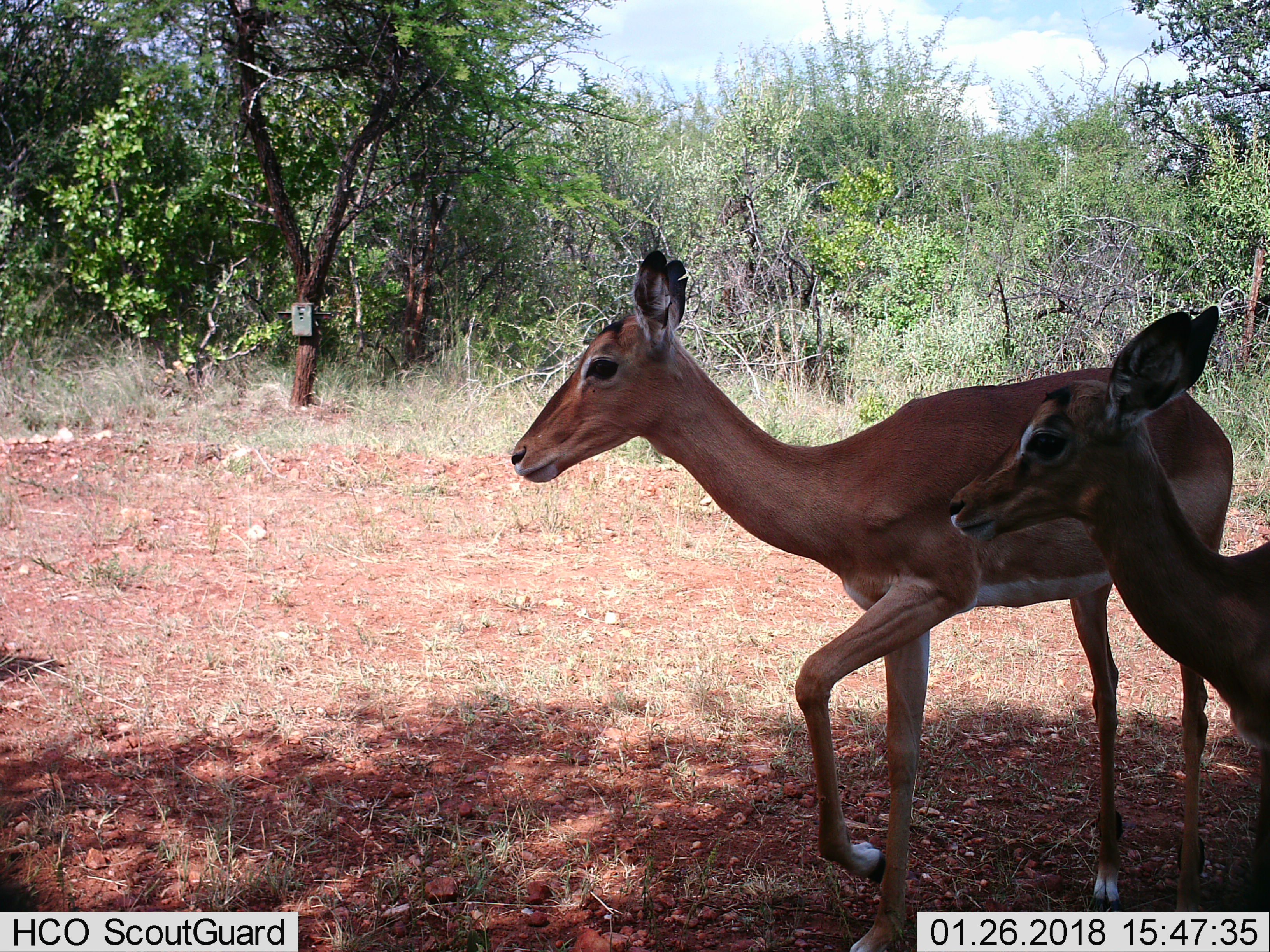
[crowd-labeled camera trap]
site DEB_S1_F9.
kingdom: Animalia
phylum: Chordata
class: Mammalia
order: Artiodactyla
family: Bovidae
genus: Aepyceros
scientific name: Aepyceros melampus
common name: impala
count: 2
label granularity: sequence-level